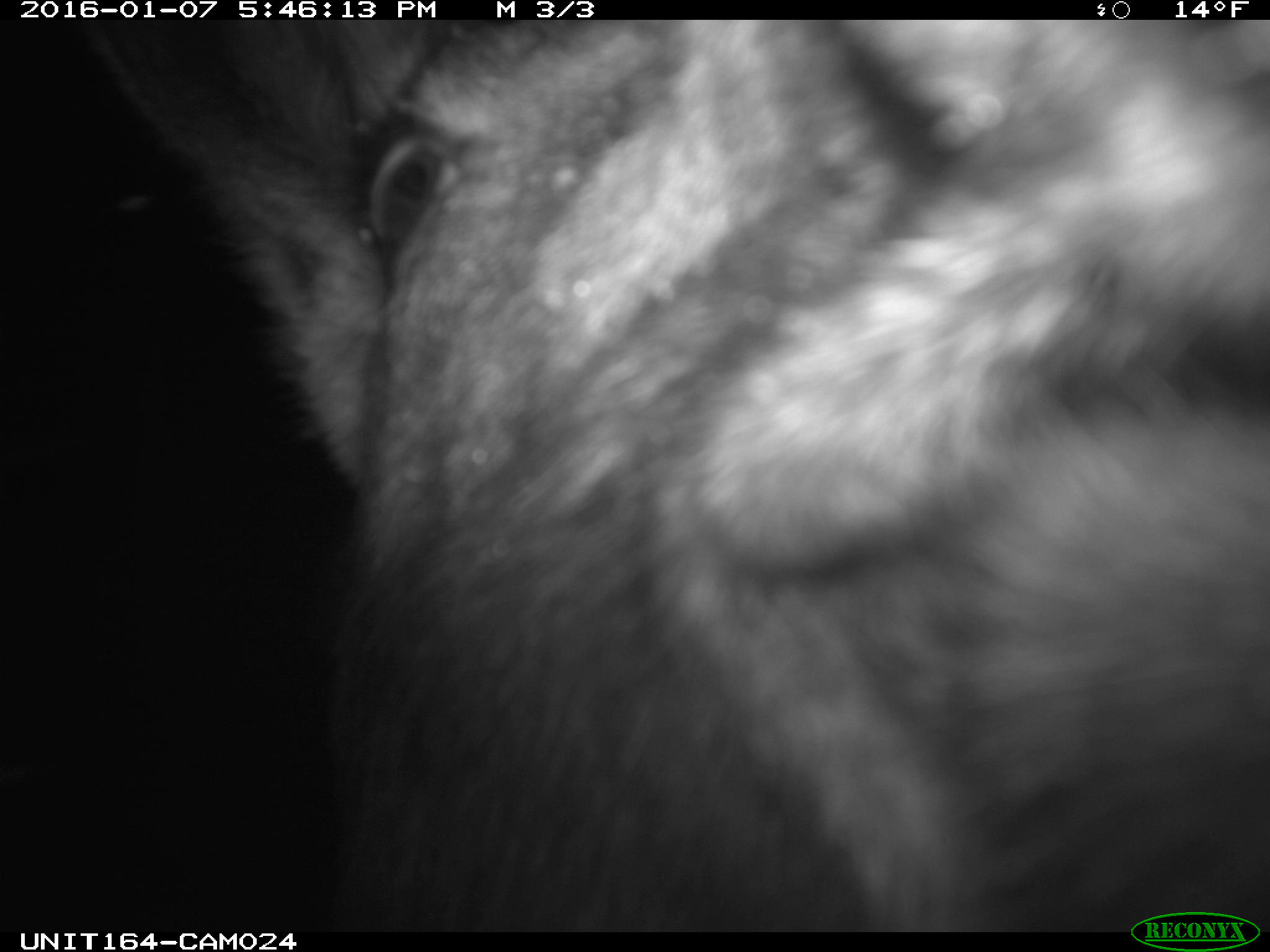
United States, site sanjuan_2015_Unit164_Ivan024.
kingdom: Animalia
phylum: Chordata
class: Mammalia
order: Artiodactyla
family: Cervidae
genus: Alces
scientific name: Alces alces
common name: moose